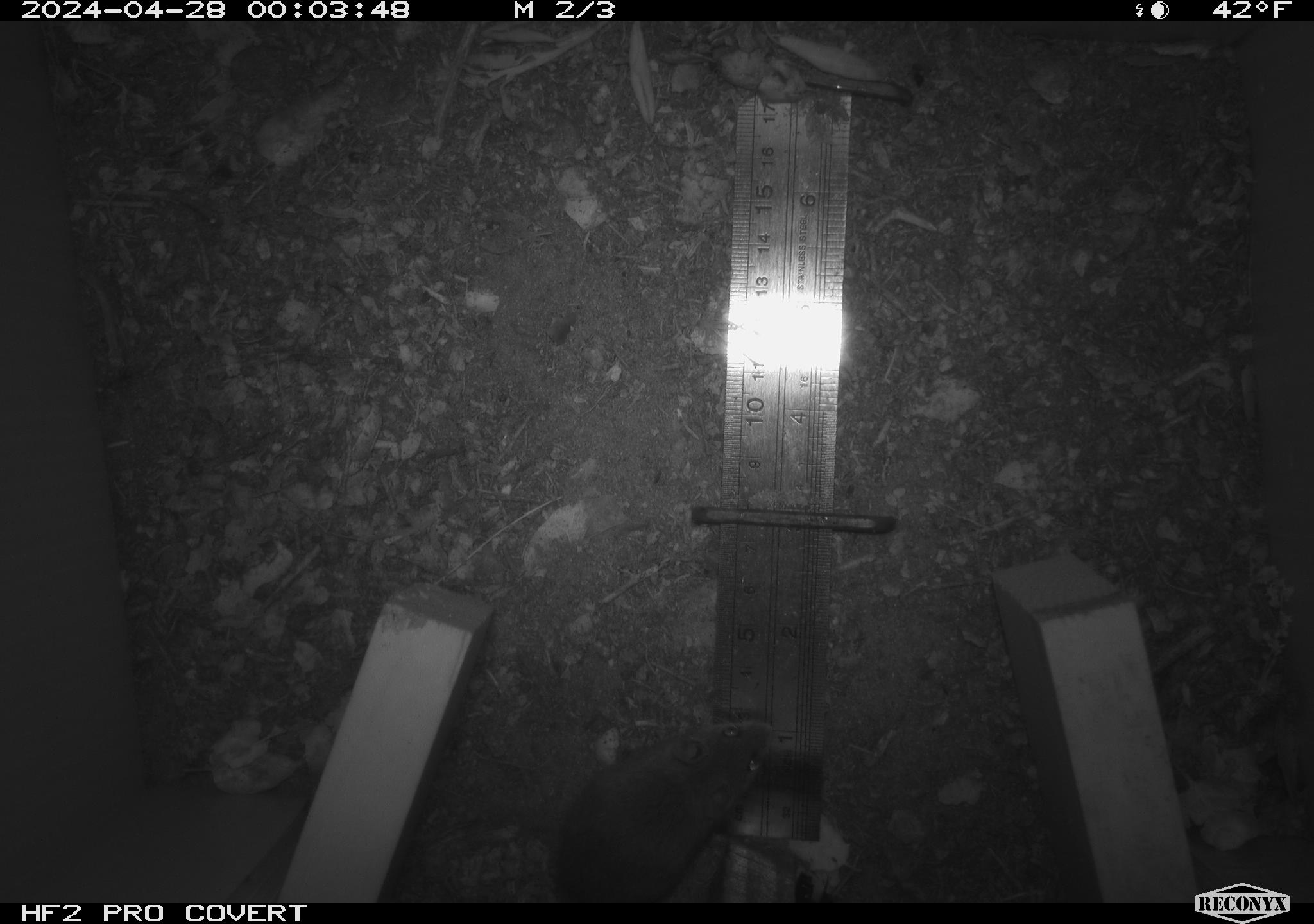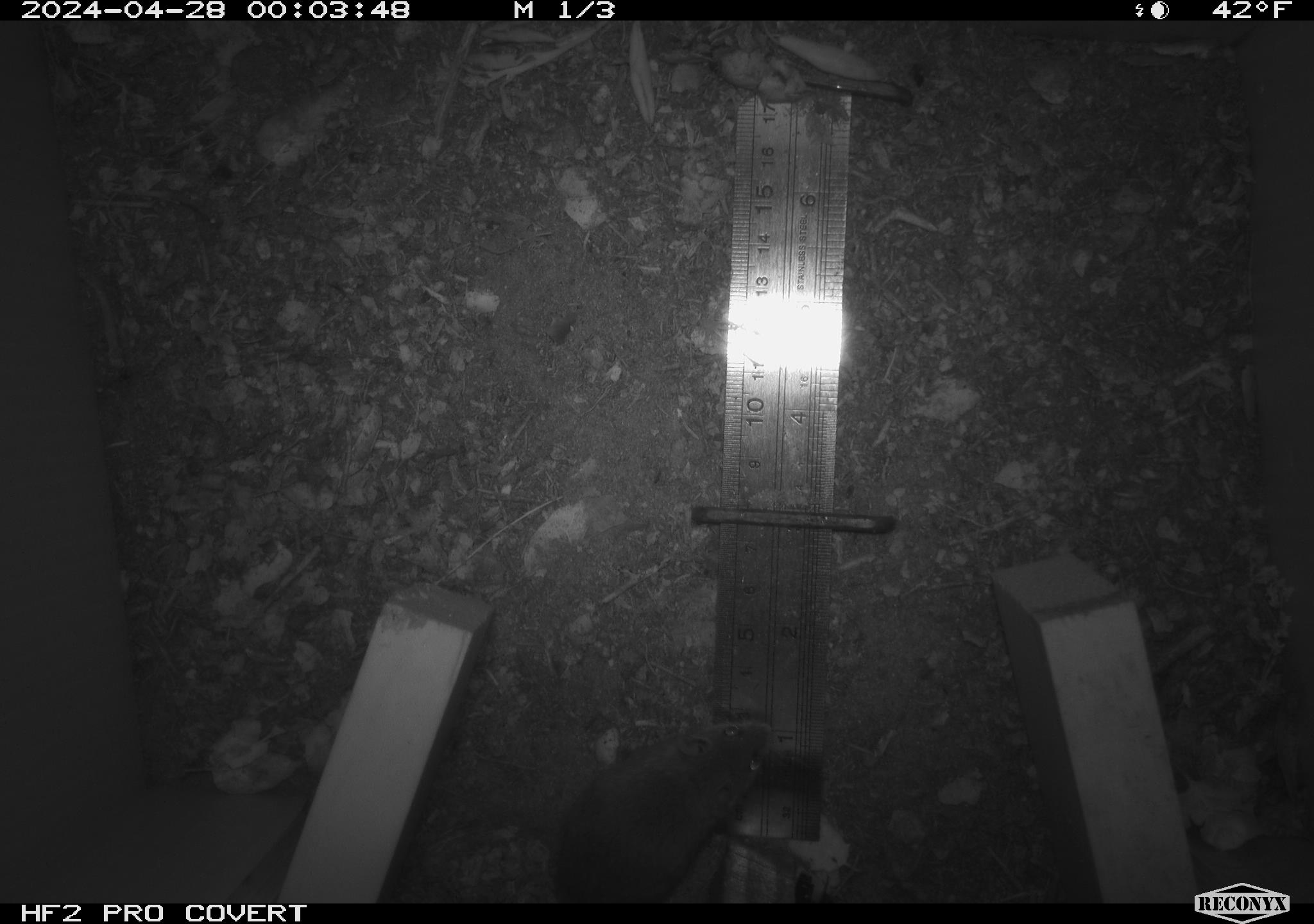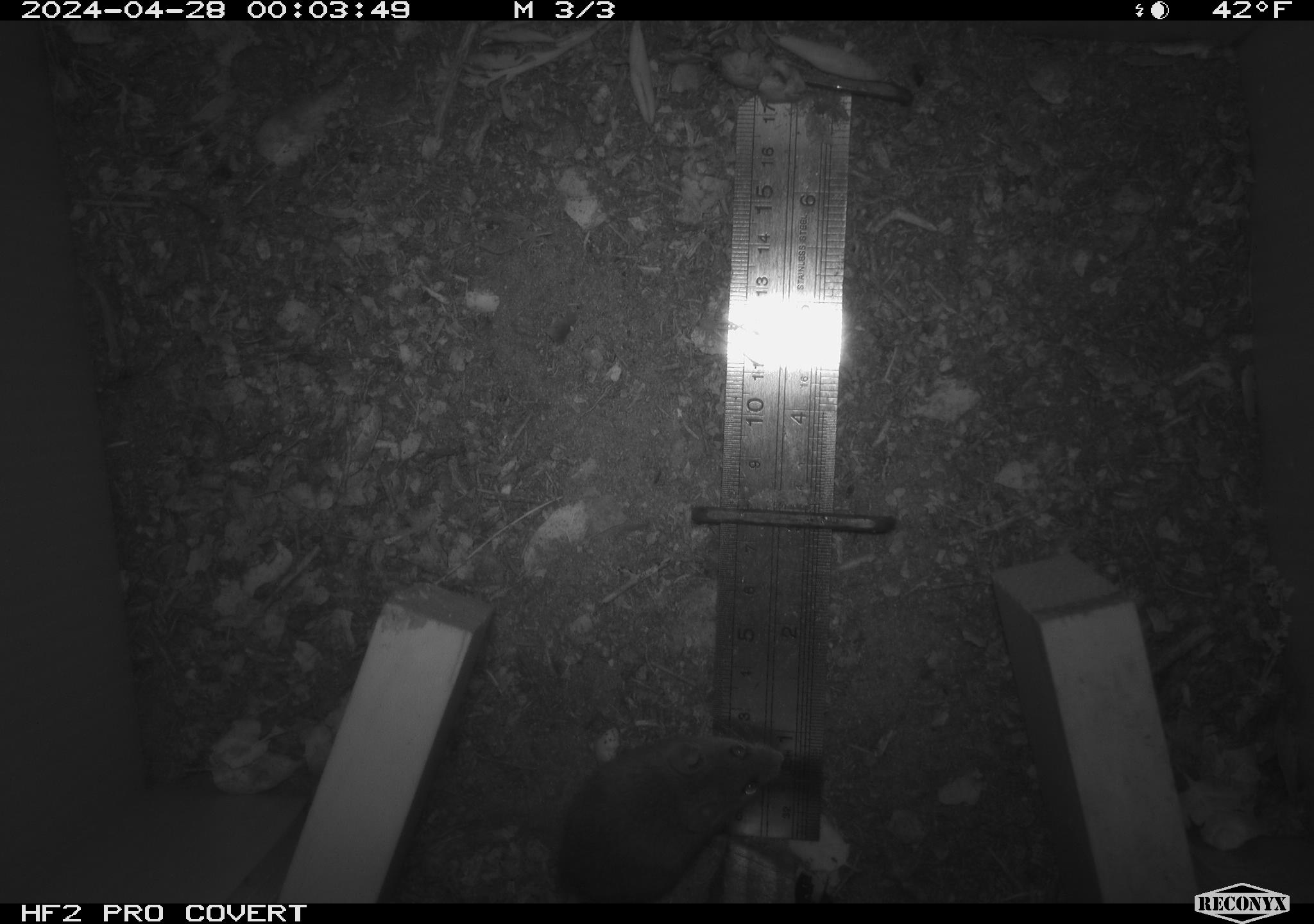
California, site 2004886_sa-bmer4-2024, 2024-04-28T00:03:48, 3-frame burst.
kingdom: Animalia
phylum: Chordata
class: Mammalia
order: Rodentia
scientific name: Rodentia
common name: mouse species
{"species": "mouse species (Rodentia)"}